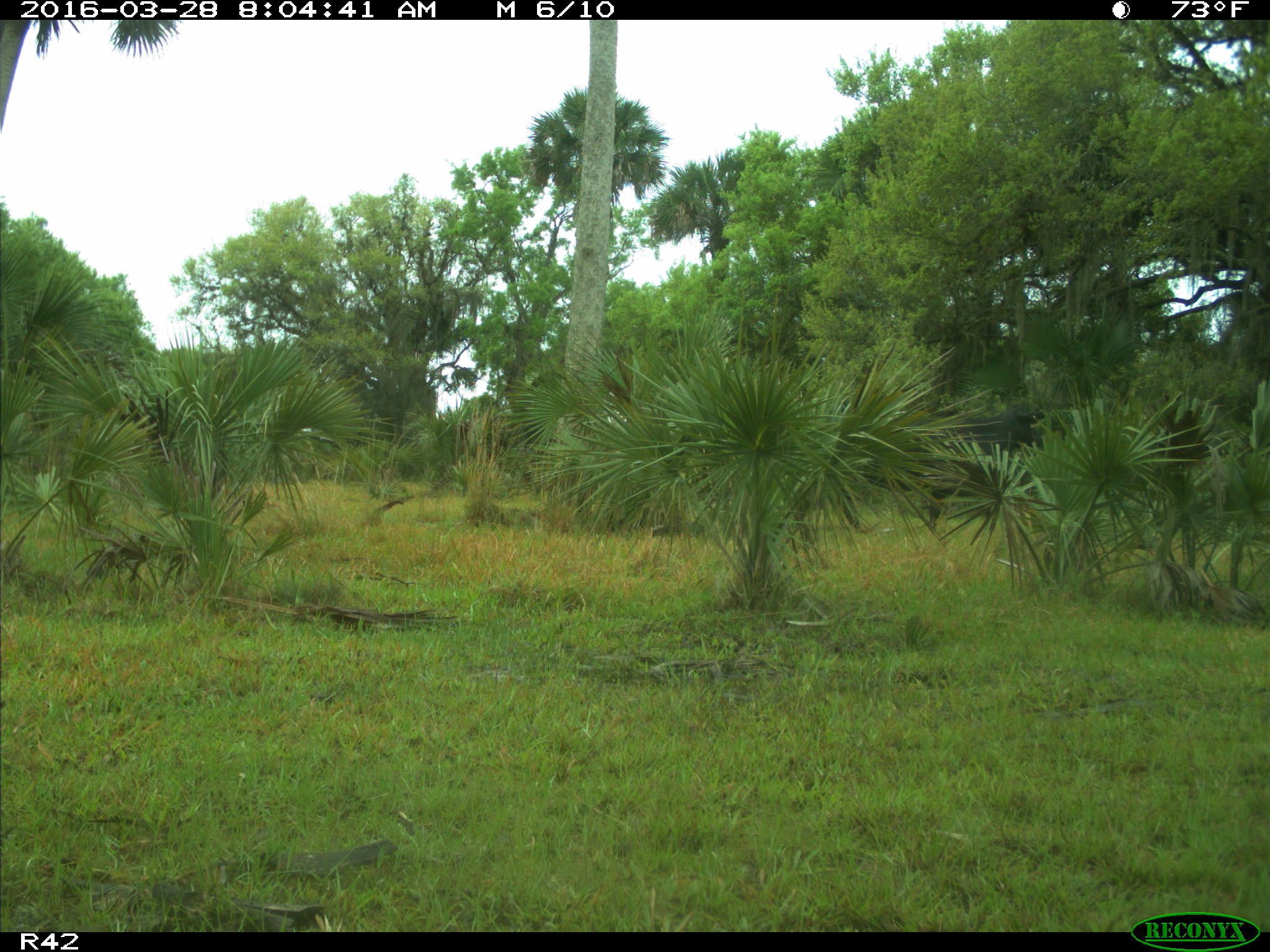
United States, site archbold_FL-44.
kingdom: Animalia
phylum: Chordata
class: Mammalia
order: Artiodactyla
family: Bovidae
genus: Bos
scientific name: Bos taurus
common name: domestic cow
Bos taurus (domestic cow).